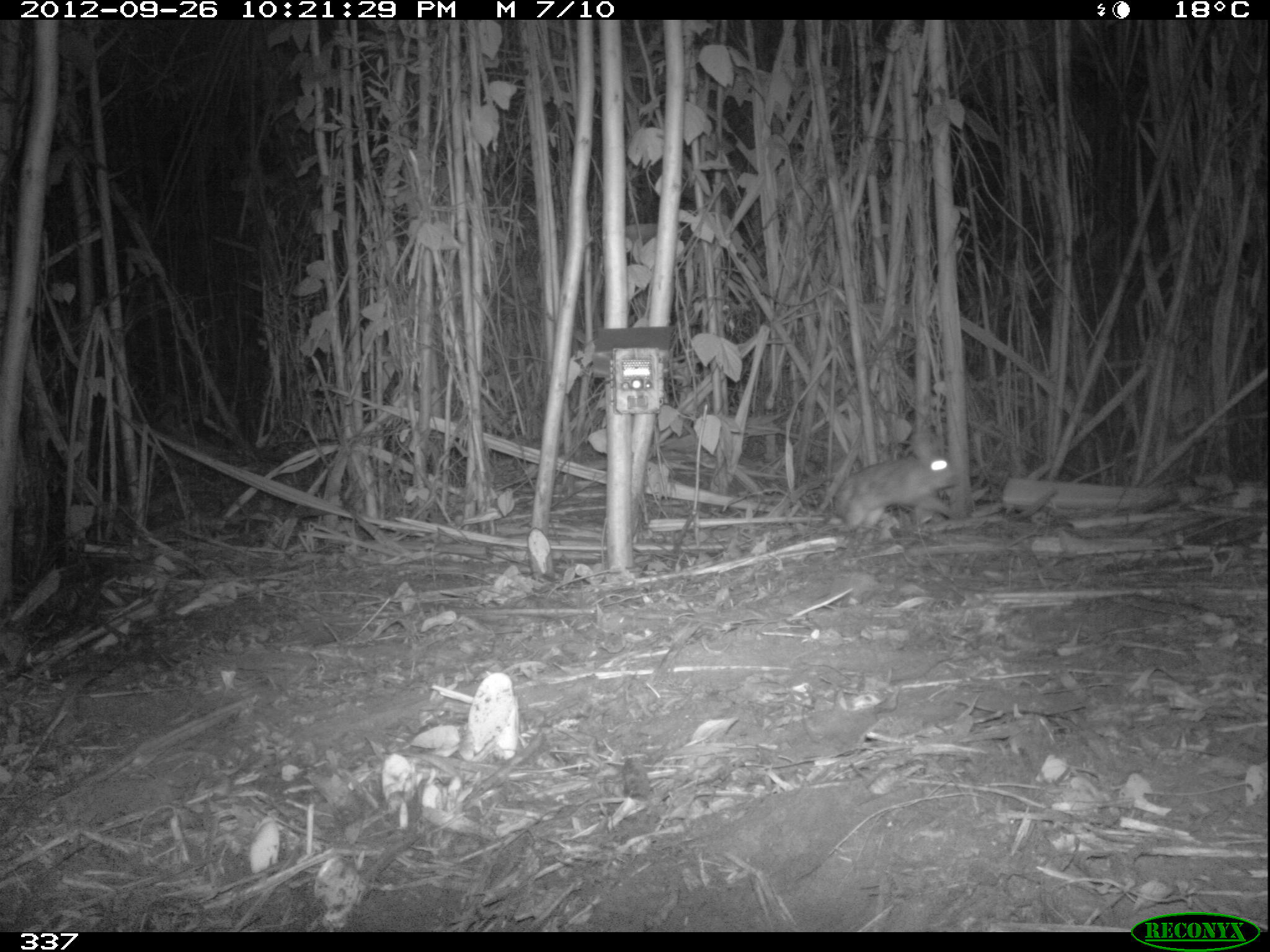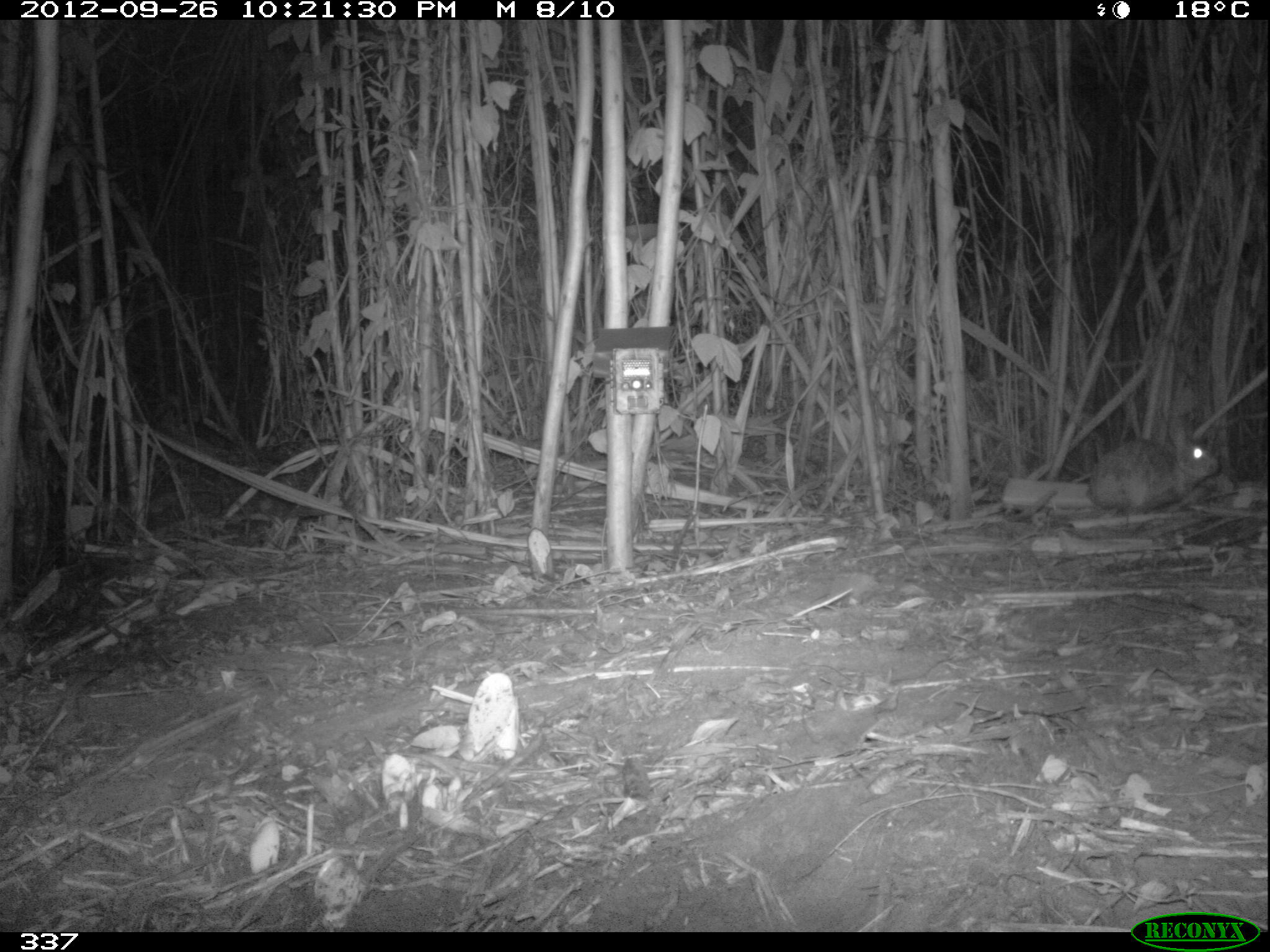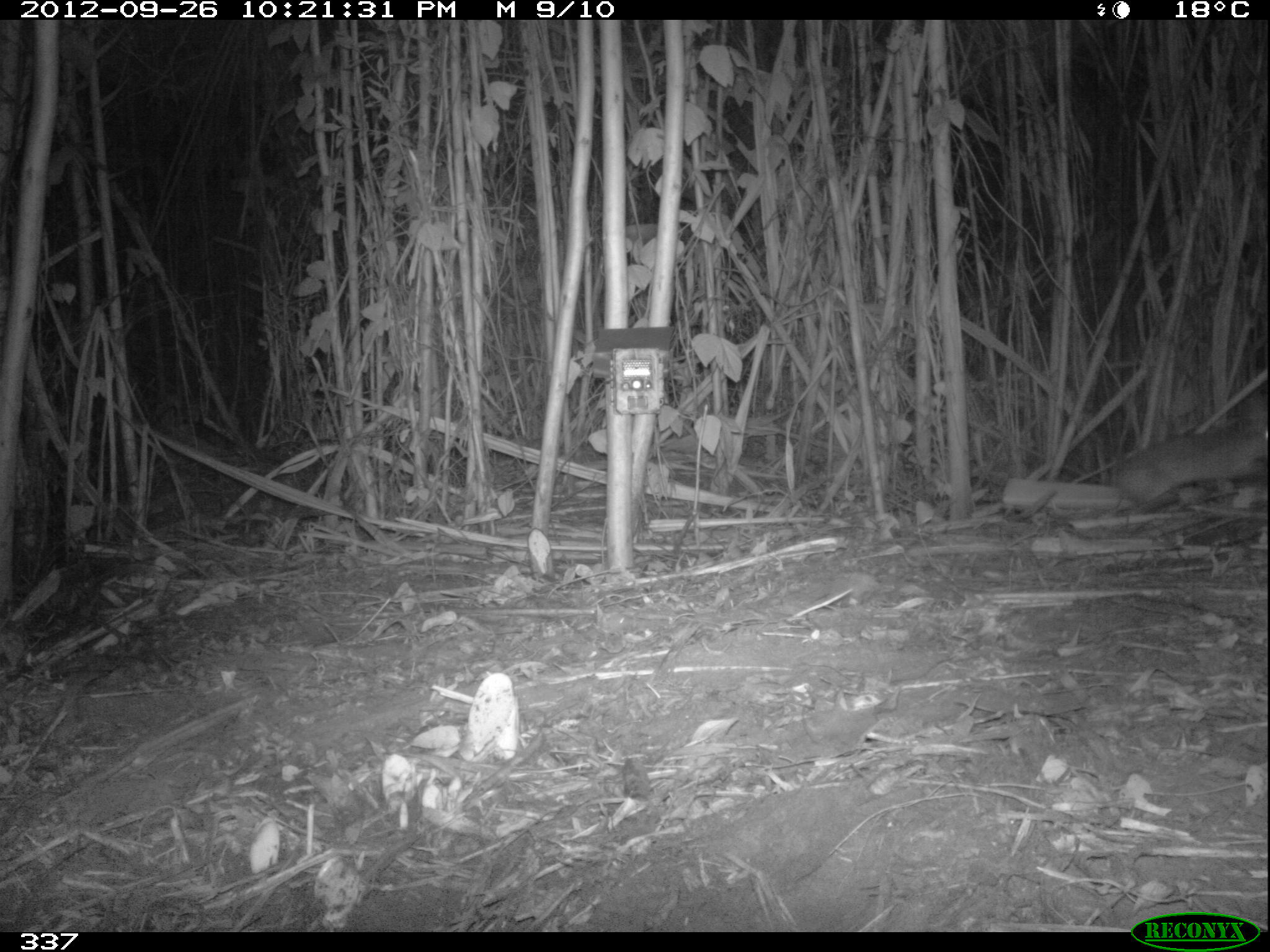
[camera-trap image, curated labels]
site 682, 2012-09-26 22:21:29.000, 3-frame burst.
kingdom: Animalia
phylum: Chordata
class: Mammalia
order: Lagomorpha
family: Leporidae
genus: Sylvilagus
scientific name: Sylvilagus brasiliensis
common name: tapeti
Sylvilagus brasiliensis (tapeti).